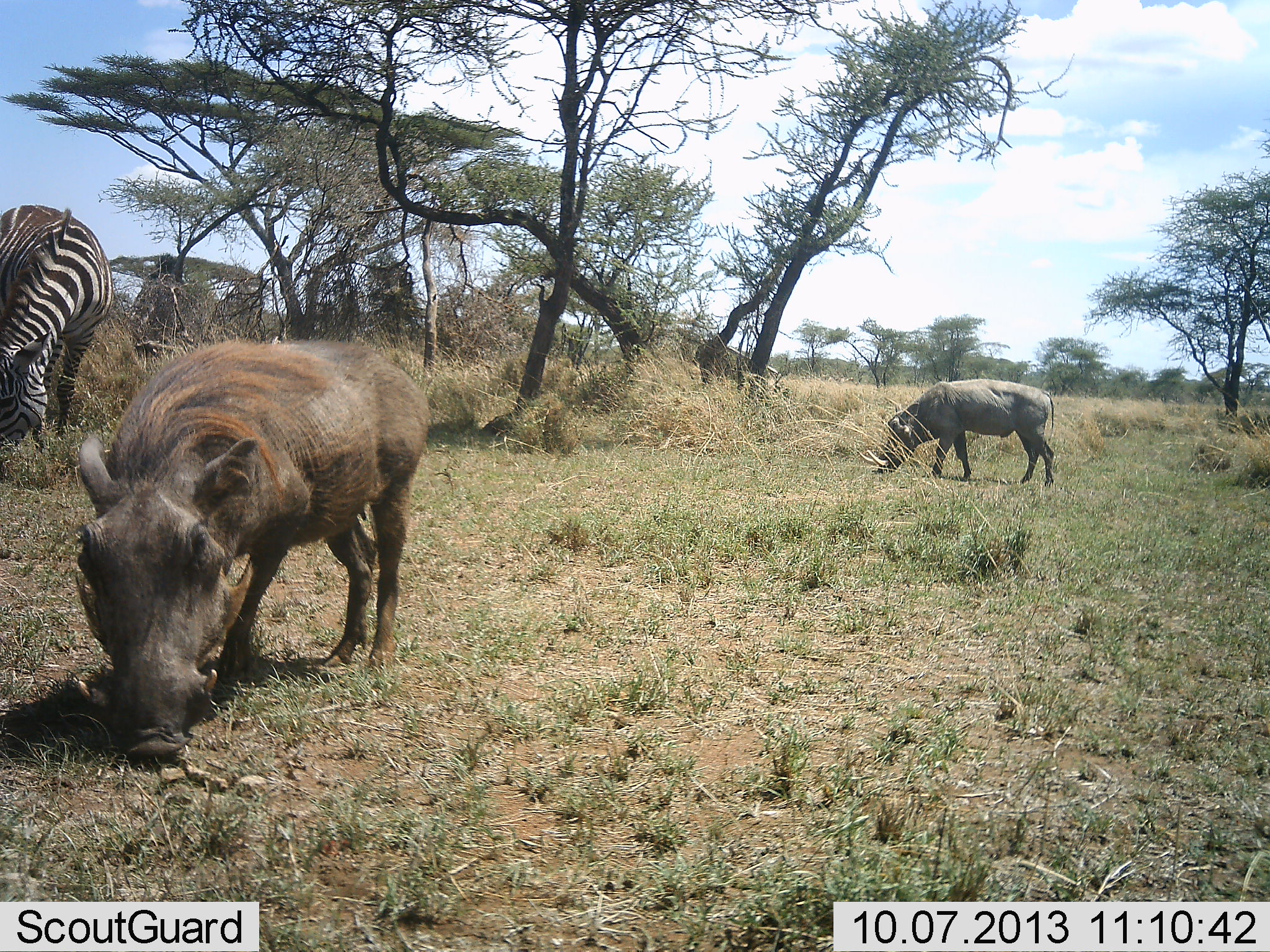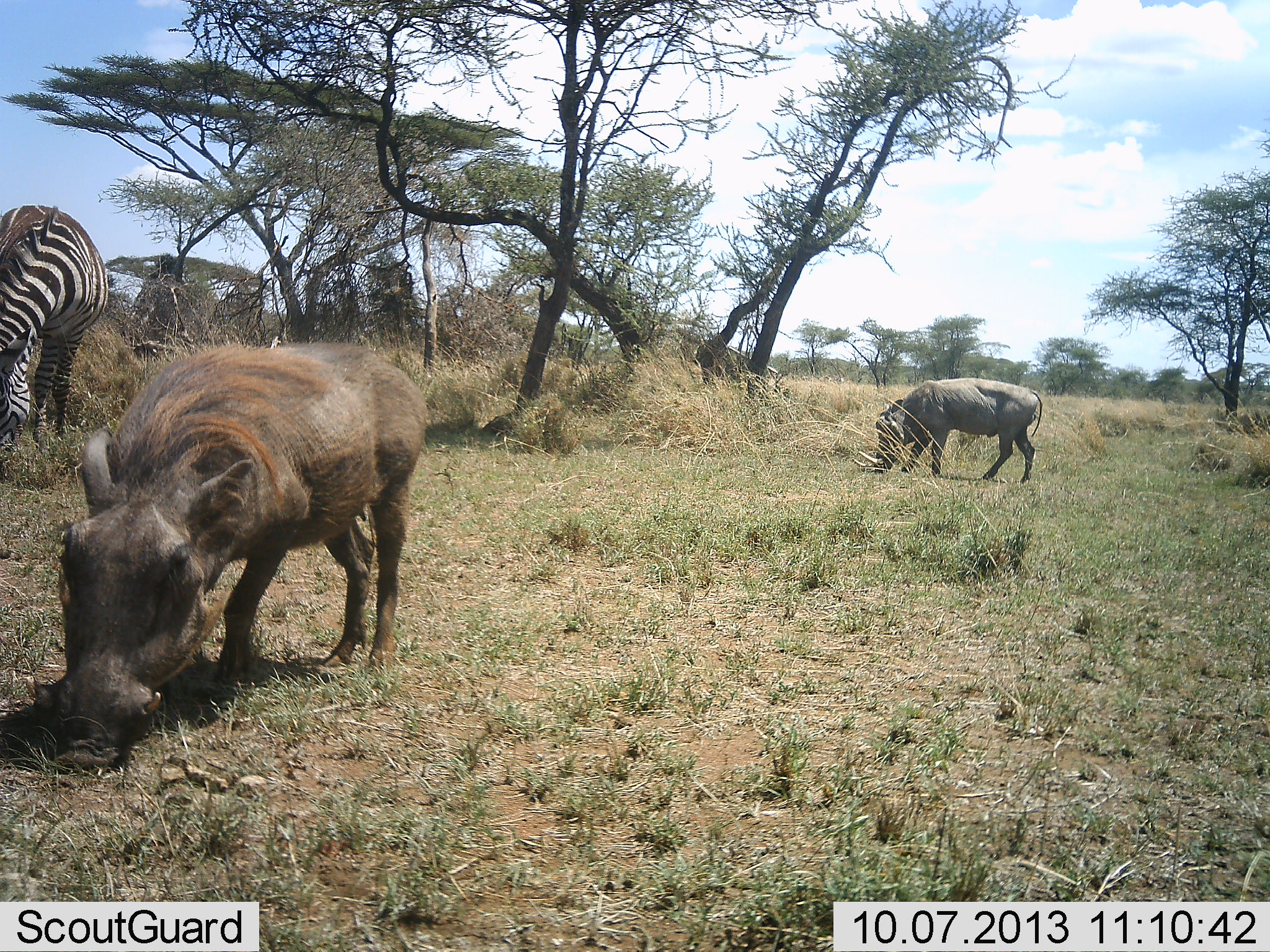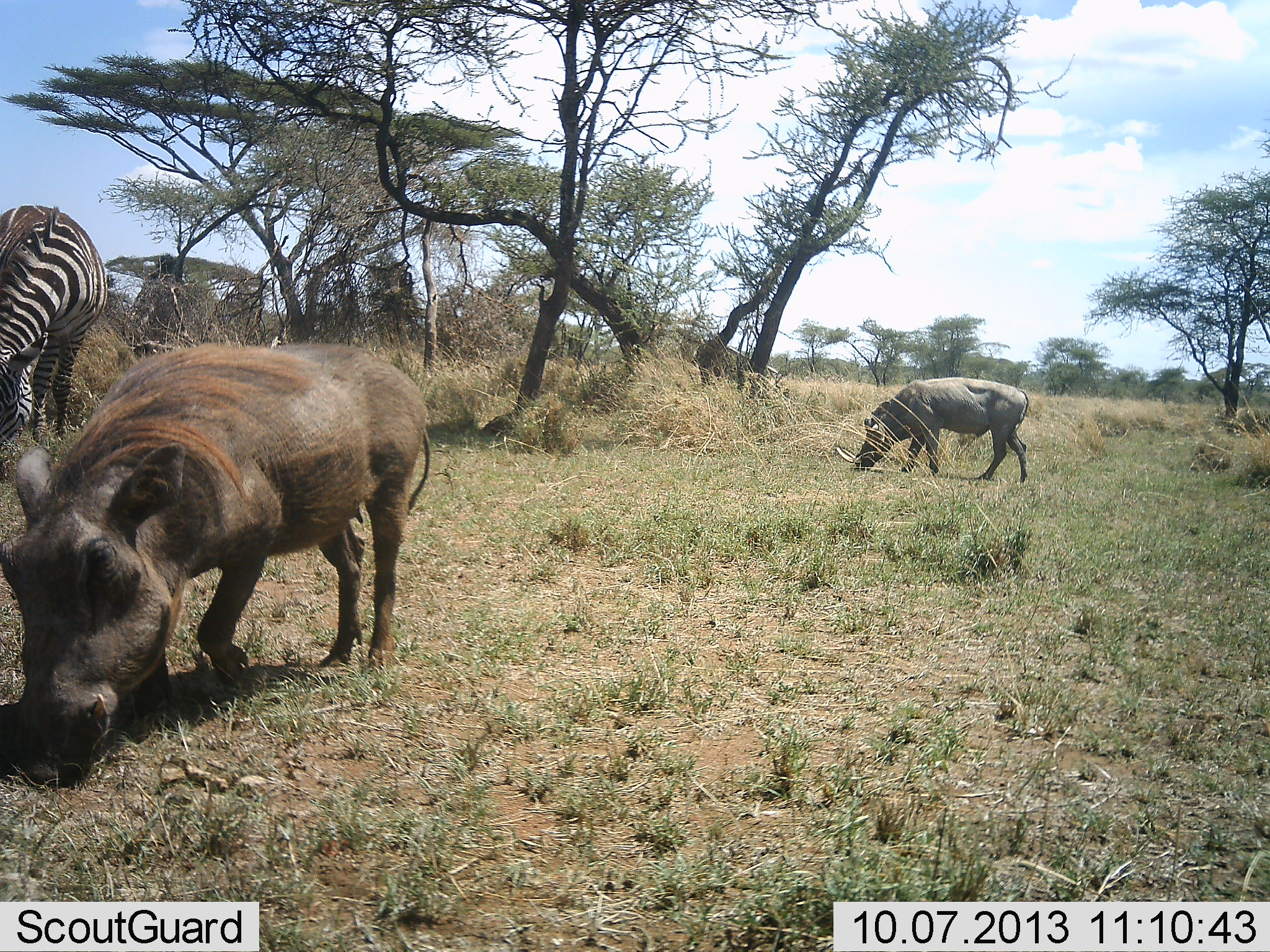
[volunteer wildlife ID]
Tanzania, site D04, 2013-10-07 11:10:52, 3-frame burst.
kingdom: Animalia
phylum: Chordata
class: Mammalia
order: Artiodactyla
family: Suidae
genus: Phacochoerus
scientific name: Phacochoerus africanus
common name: warthog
Warthog (Phacochoerus africanus), count 2. Behavior (volunteer vote fractions): standing 15%, resting 0%, moving 26%, interacting 0%. Young present (vote fraction): 0%. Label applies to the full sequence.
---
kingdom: Animalia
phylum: Chordata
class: Mammalia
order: Perissodactyla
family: Equidae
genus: Equus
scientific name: Equus quagga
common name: plains zebra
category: zebra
Zebra (plains zebra) (Equus quagga), count 1. Behavior (volunteer vote fractions): standing 30%, resting 3%, moving 10%, interacting 0%. Young present (vote fraction): 0%. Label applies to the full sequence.